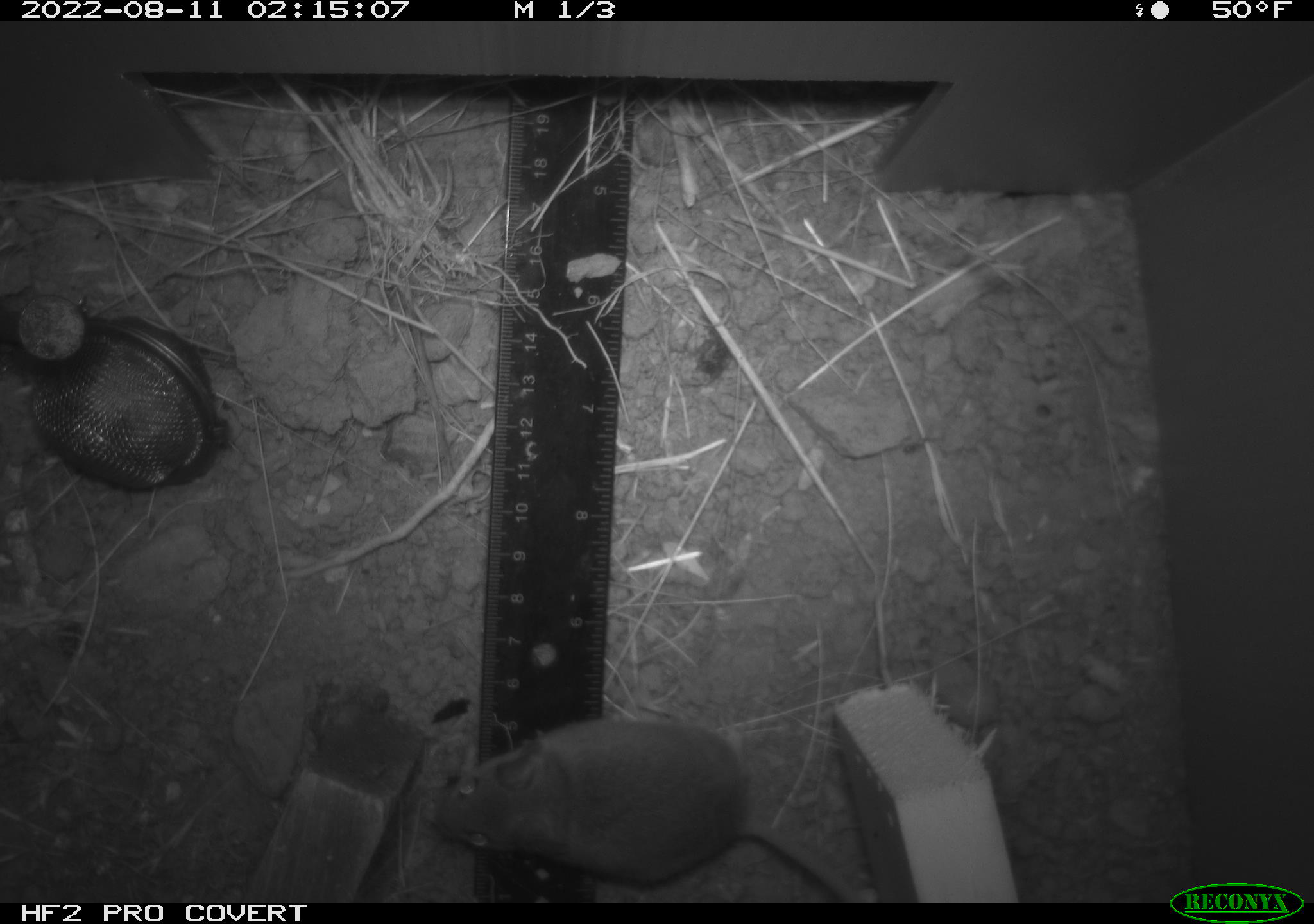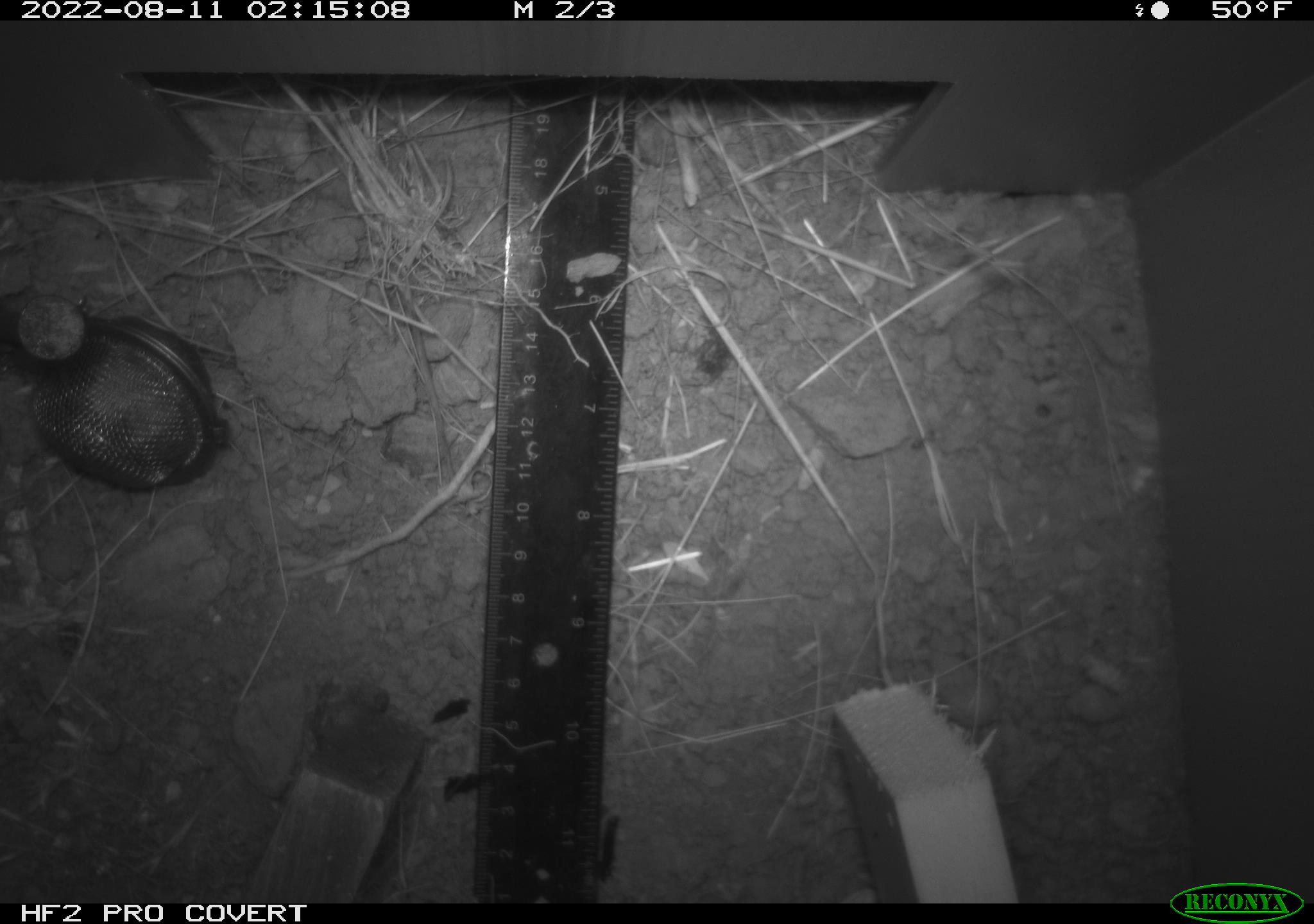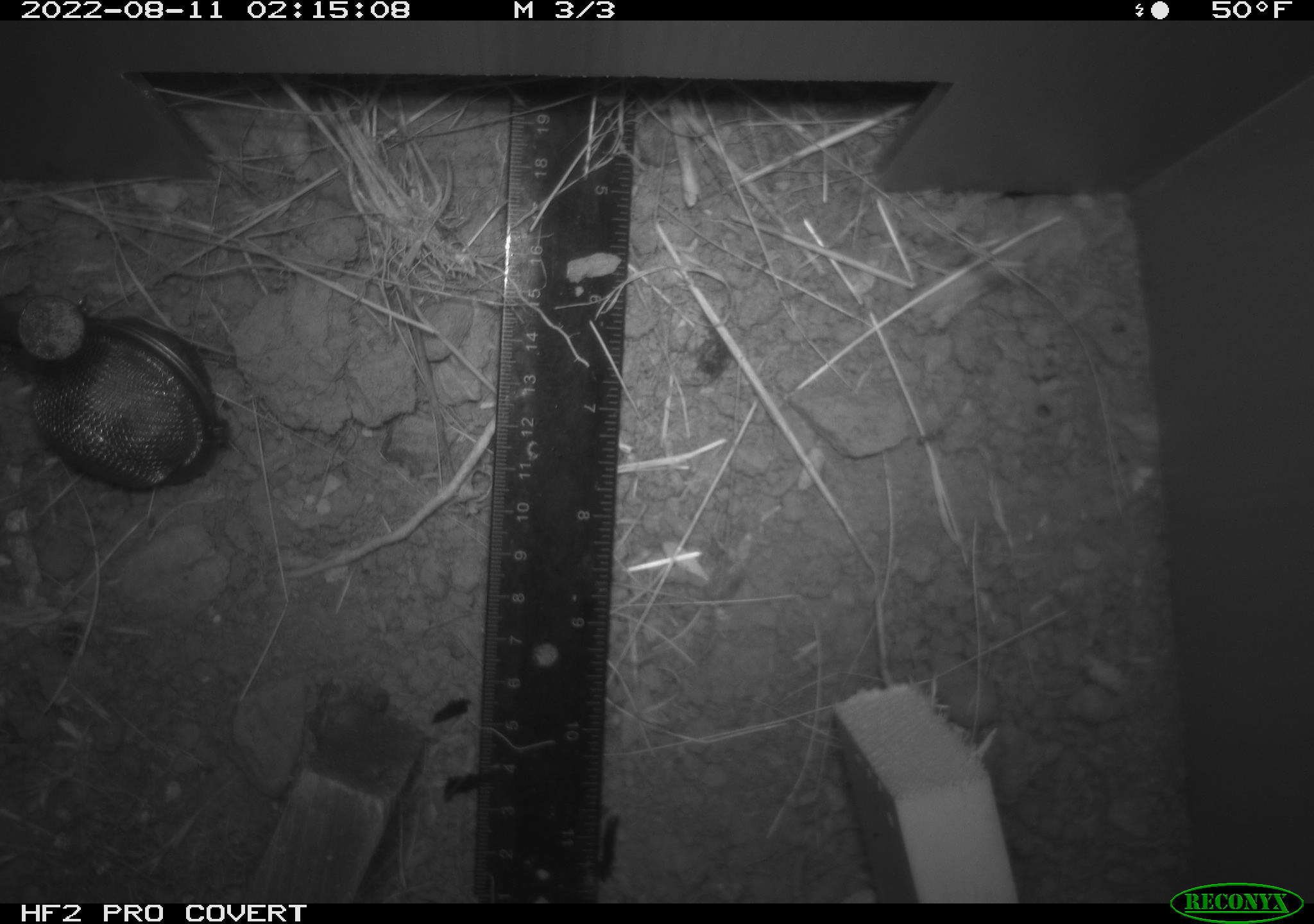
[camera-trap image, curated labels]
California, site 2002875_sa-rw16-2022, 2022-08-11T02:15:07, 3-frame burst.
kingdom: Animalia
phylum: Chordata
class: Mammalia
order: Rodentia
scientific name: Rodentia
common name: mouse species